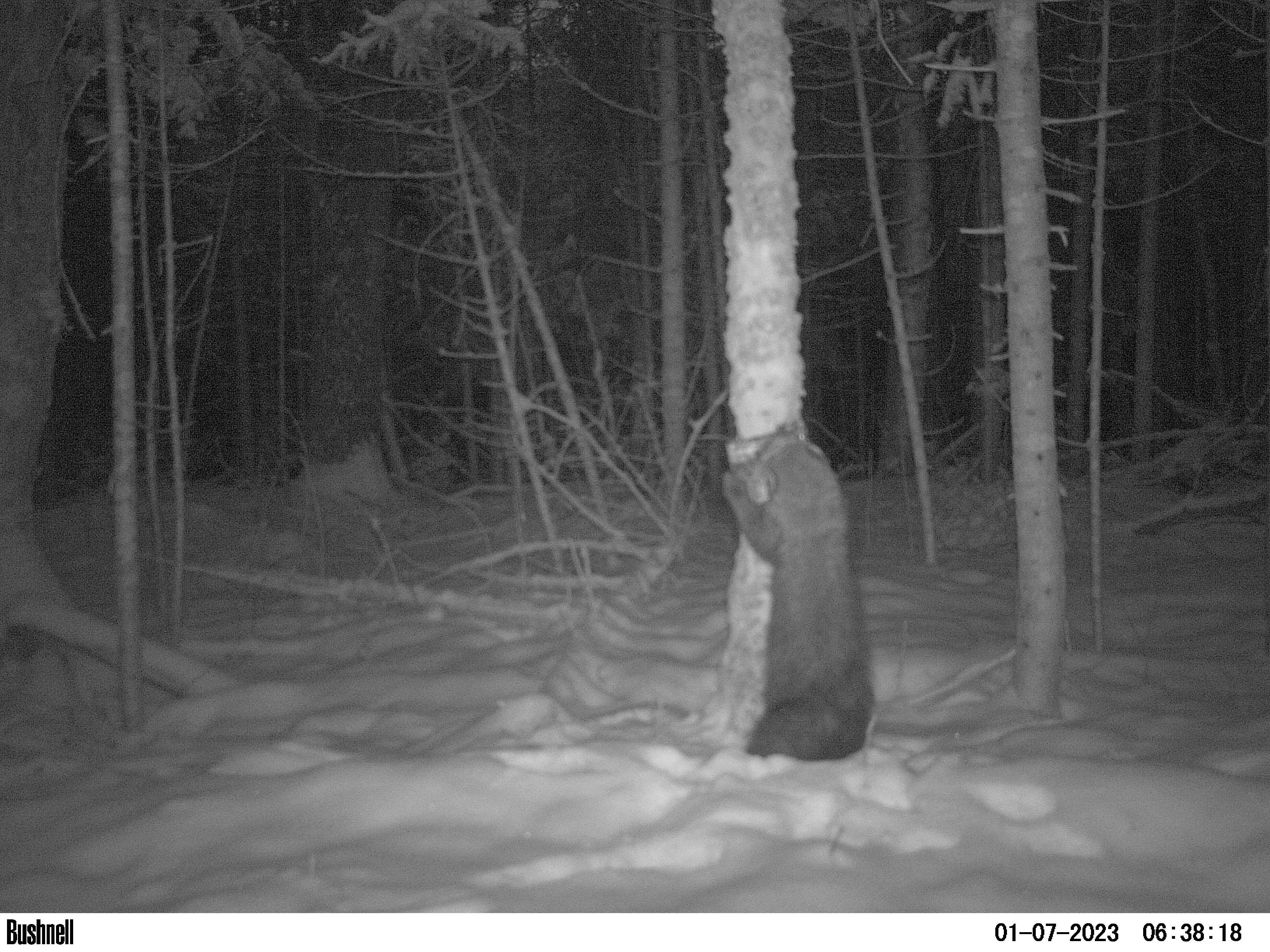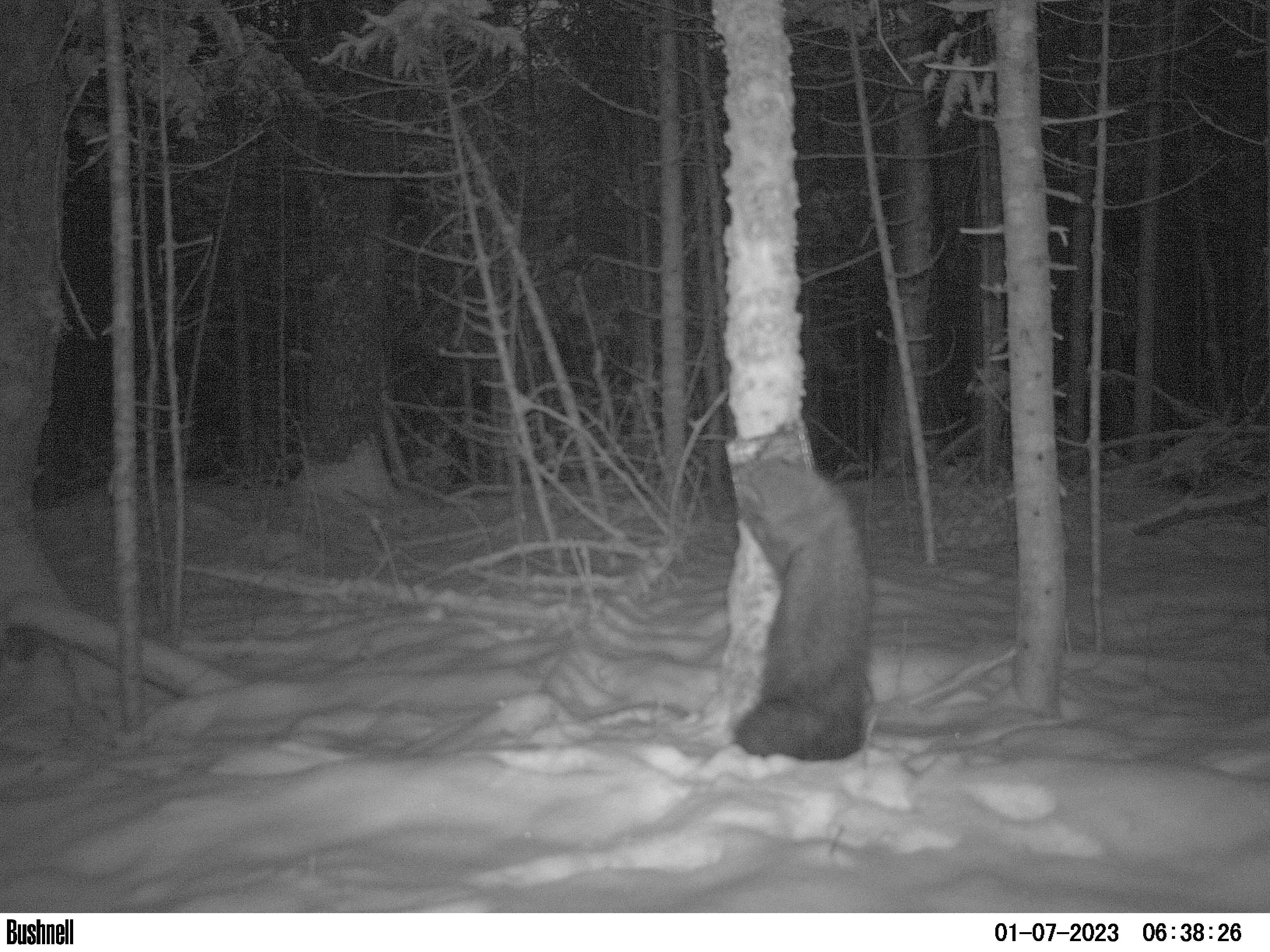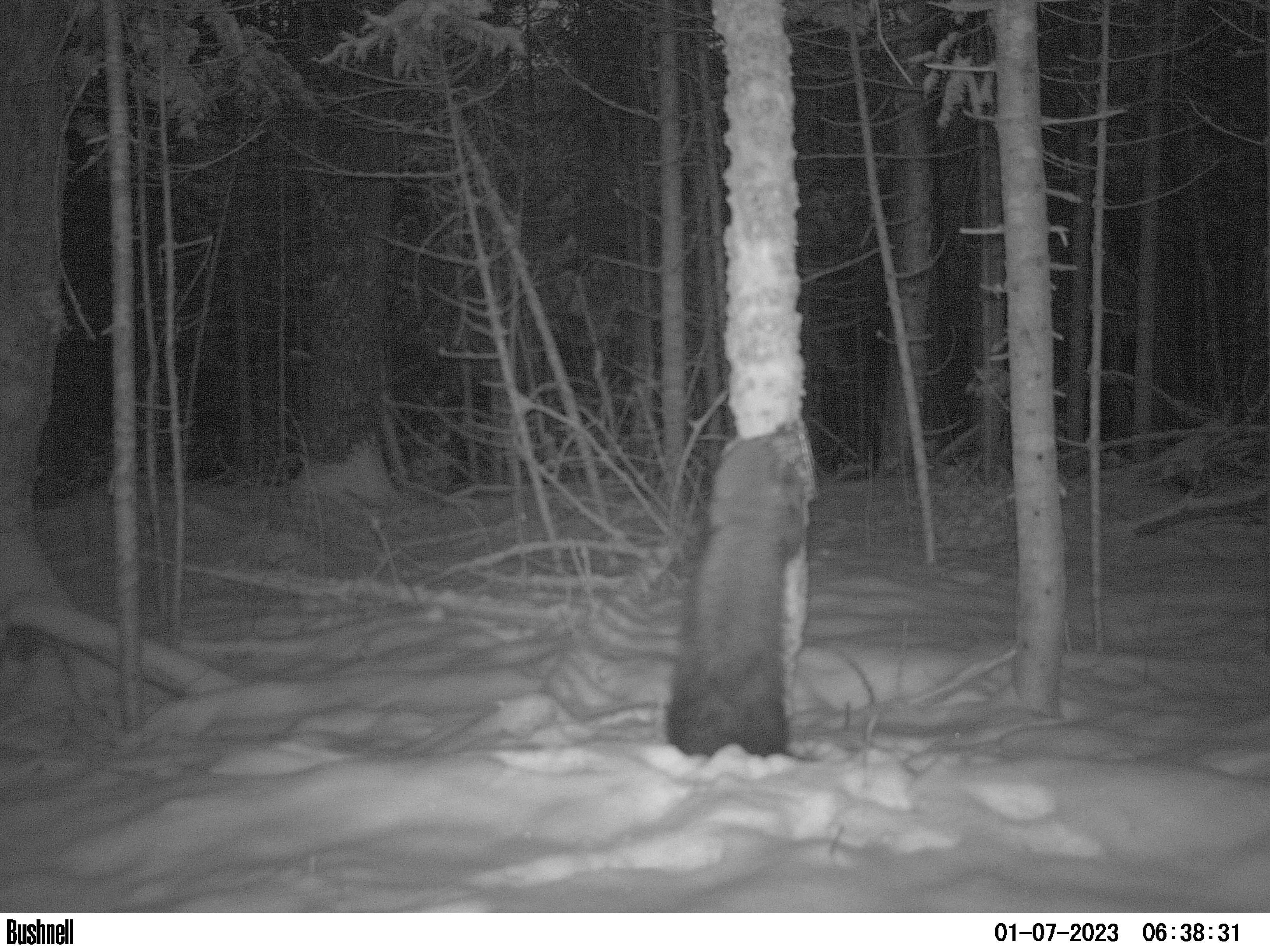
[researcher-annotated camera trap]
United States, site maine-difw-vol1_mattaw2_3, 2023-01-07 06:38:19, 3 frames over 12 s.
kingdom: Animalia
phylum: Chordata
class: Mammalia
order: Carnivora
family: Mustelidae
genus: Pekania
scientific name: Pekania pennanti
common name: fisher